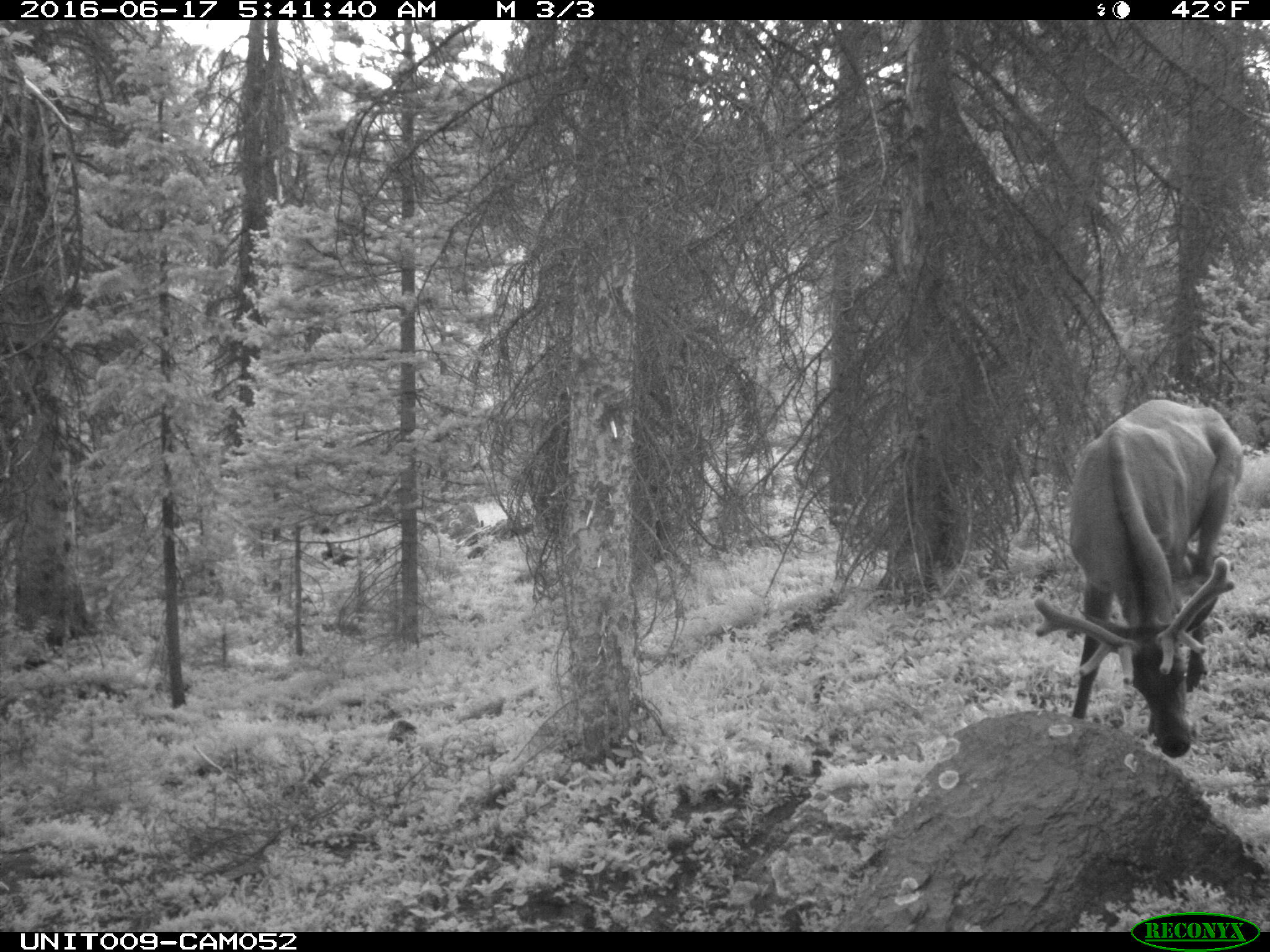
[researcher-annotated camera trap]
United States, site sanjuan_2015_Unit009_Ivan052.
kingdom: Animalia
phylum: Chordata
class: Mammalia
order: Artiodactyla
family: Cervidae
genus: Cervus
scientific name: Cervus elaphus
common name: red deer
Cervus elaphus (red deer).